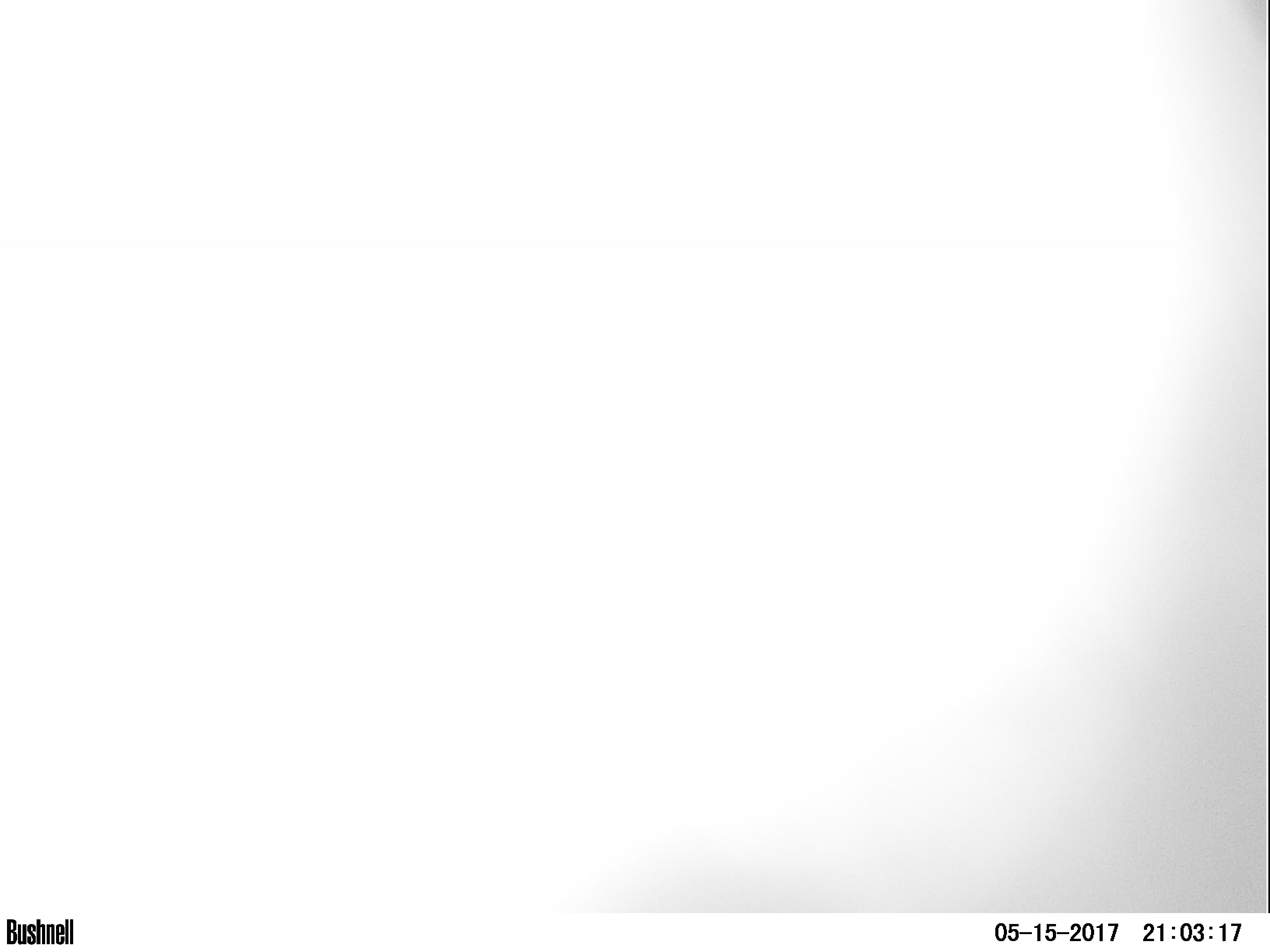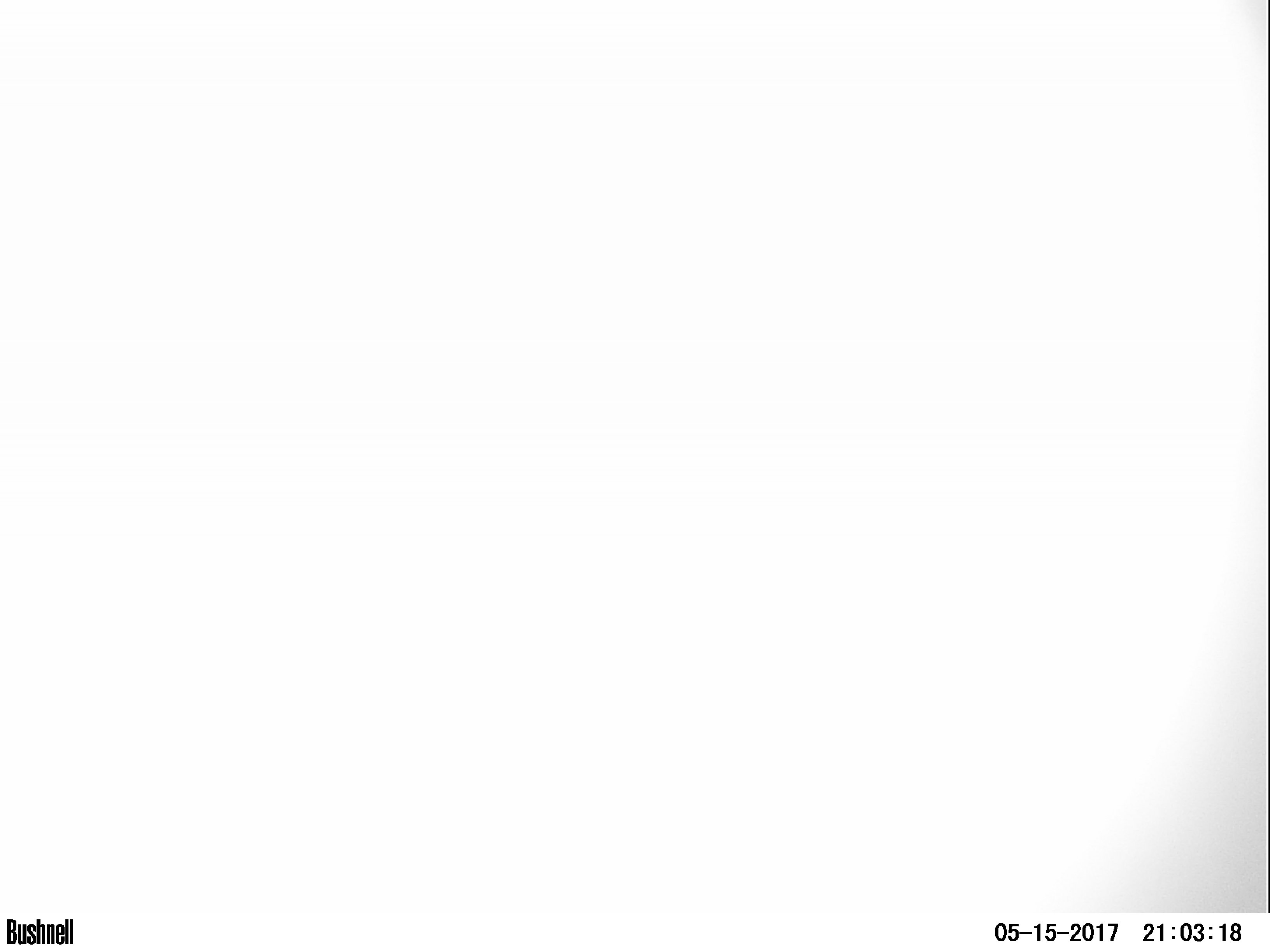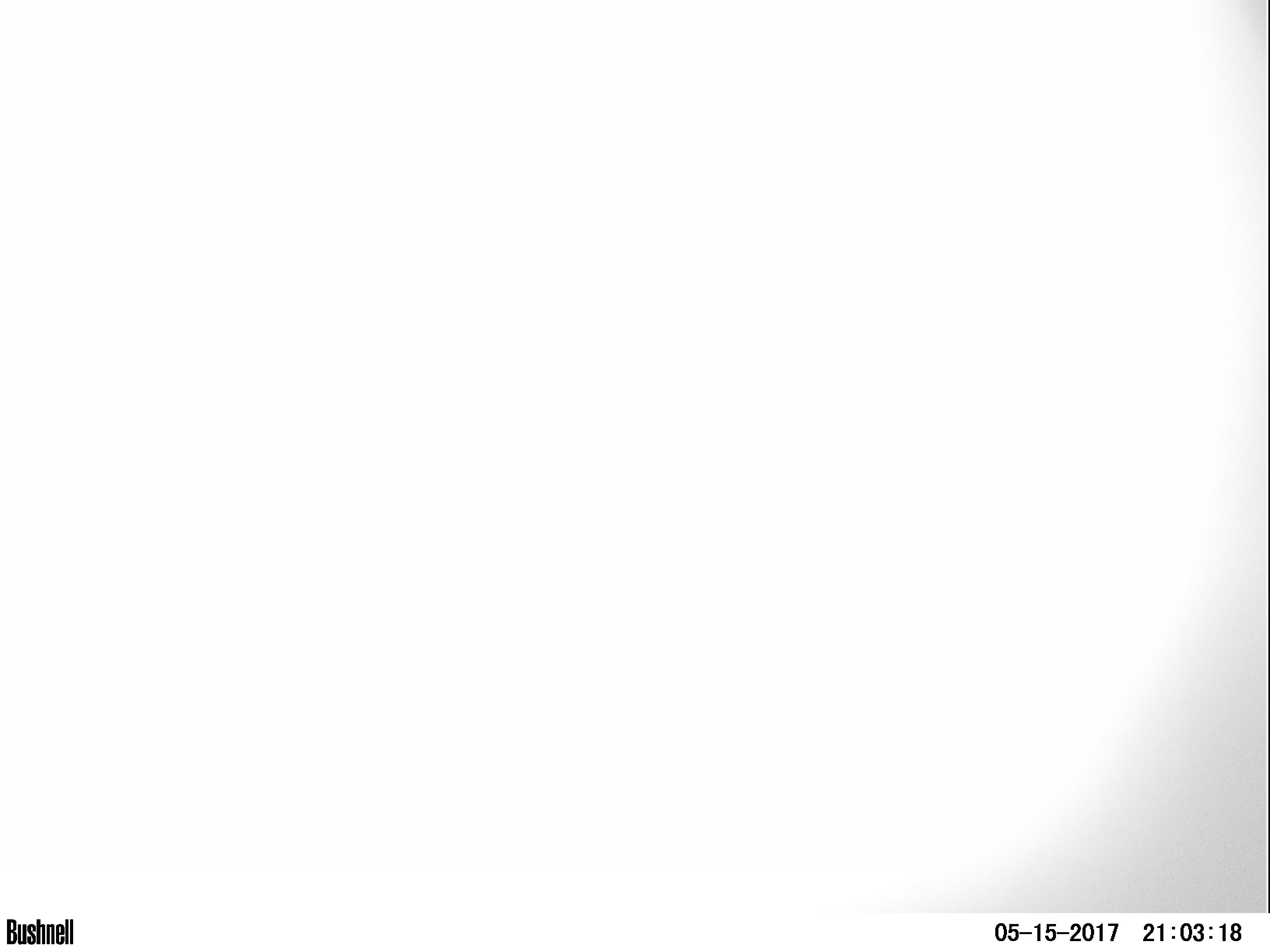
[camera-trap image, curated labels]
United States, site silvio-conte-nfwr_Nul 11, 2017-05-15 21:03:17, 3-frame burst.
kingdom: Animalia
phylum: Chordata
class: Mammalia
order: Artiodactyla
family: Cervidae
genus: Alces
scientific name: Alces alces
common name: moose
Moose (Alces alces).